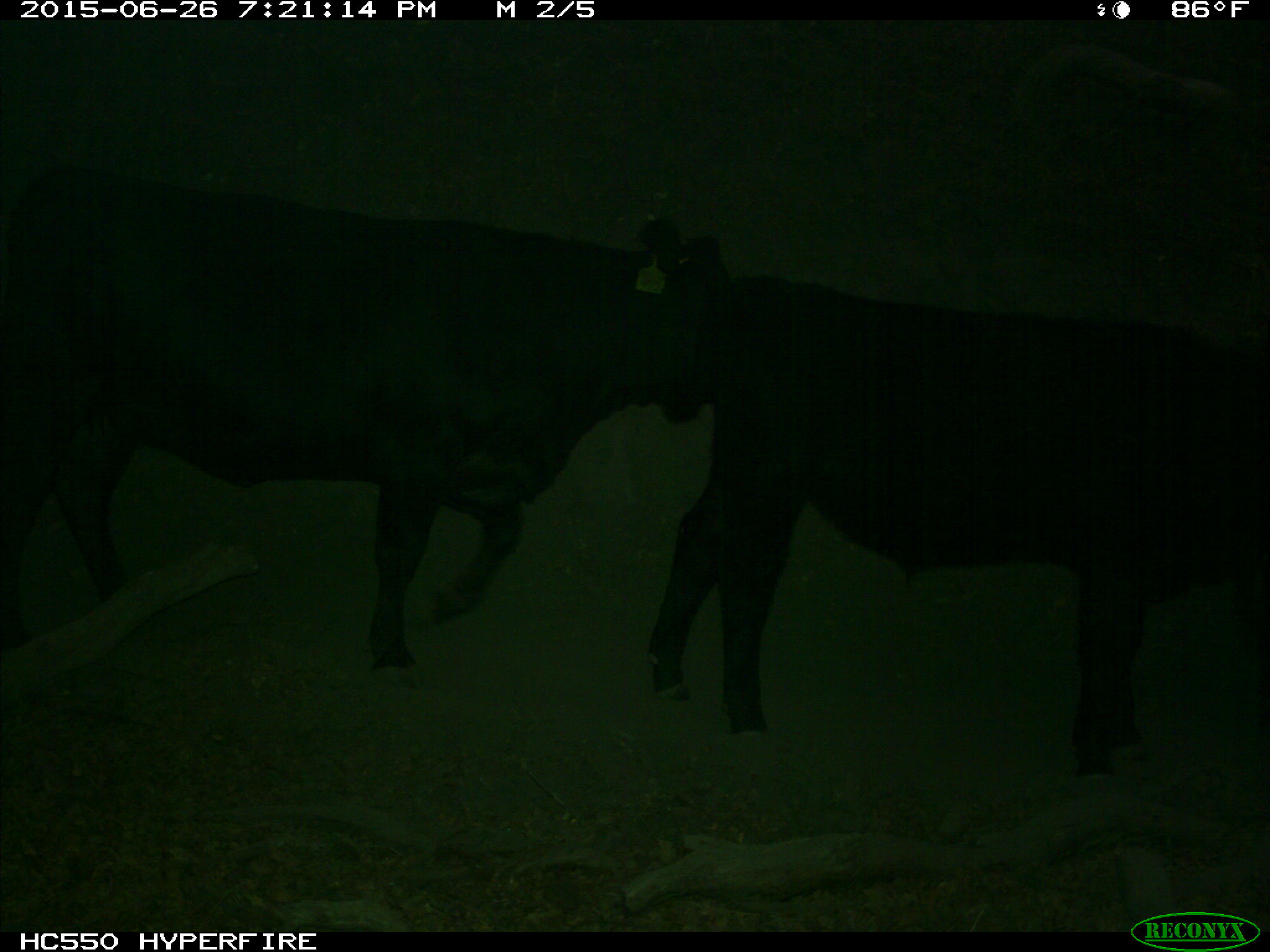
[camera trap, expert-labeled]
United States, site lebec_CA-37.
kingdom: Animalia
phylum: Chordata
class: Mammalia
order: Artiodactyla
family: Bovidae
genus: Bos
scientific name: Bos taurus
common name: domestic cow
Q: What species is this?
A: Bos taurus (domestic cow).